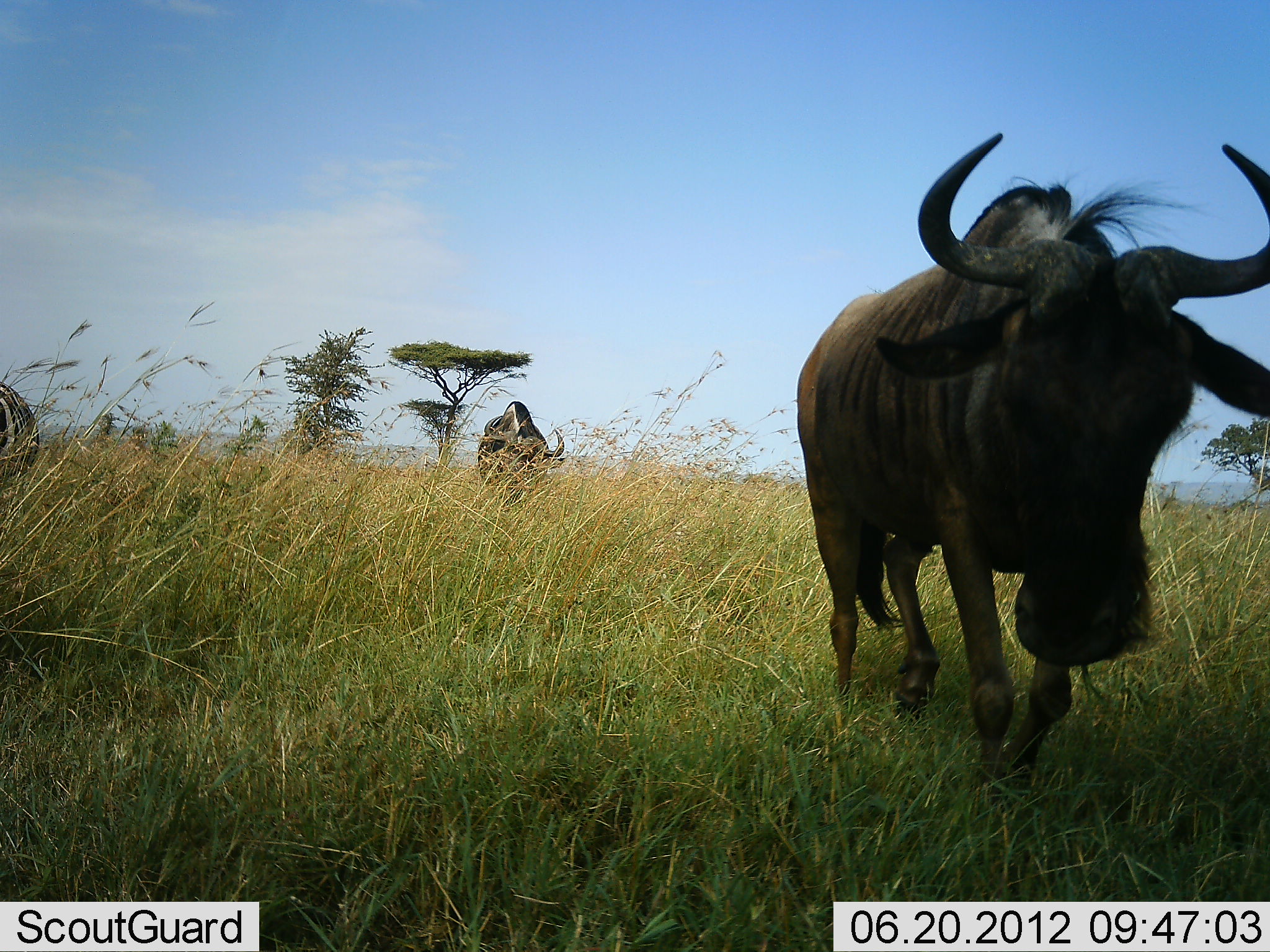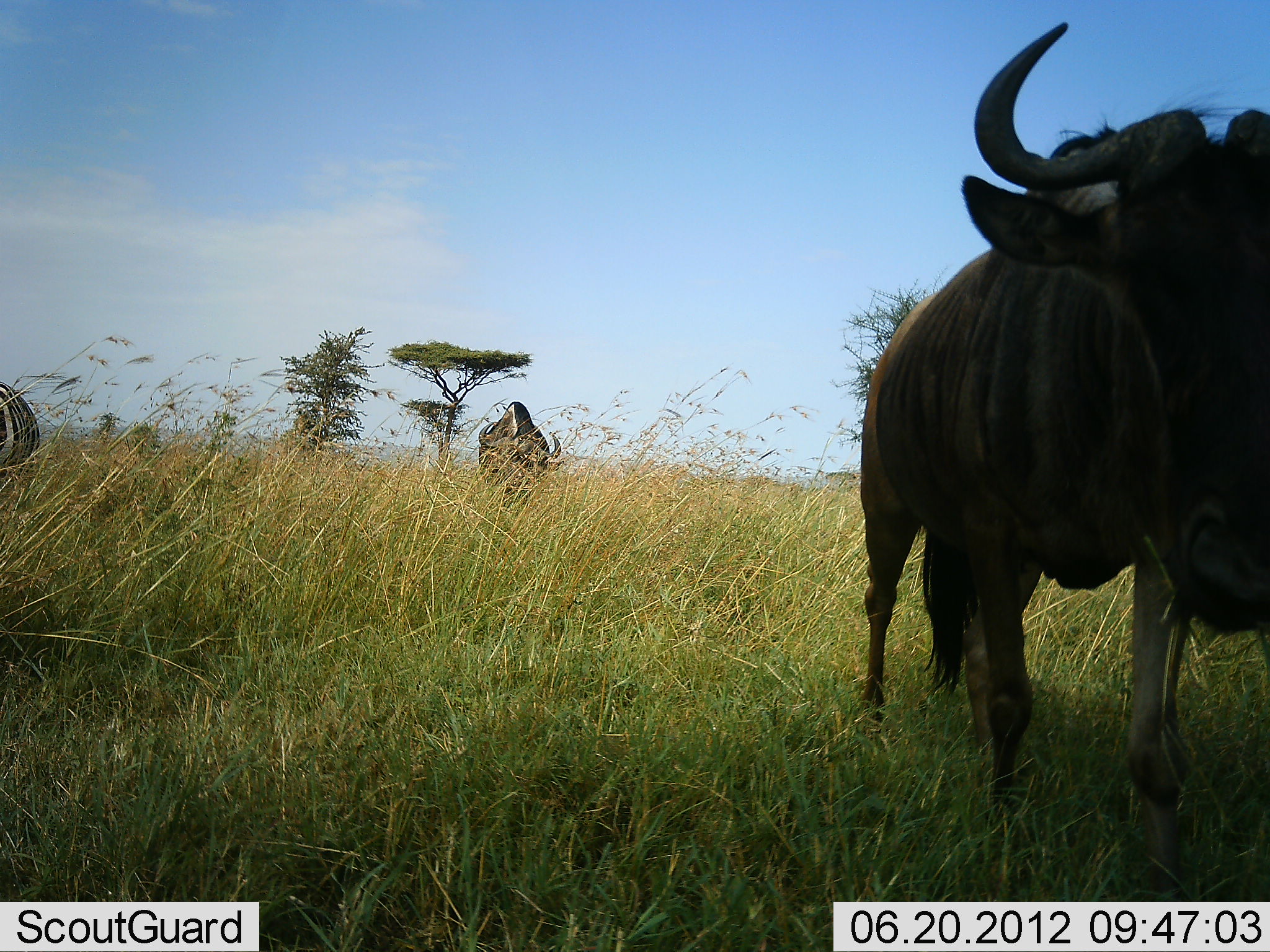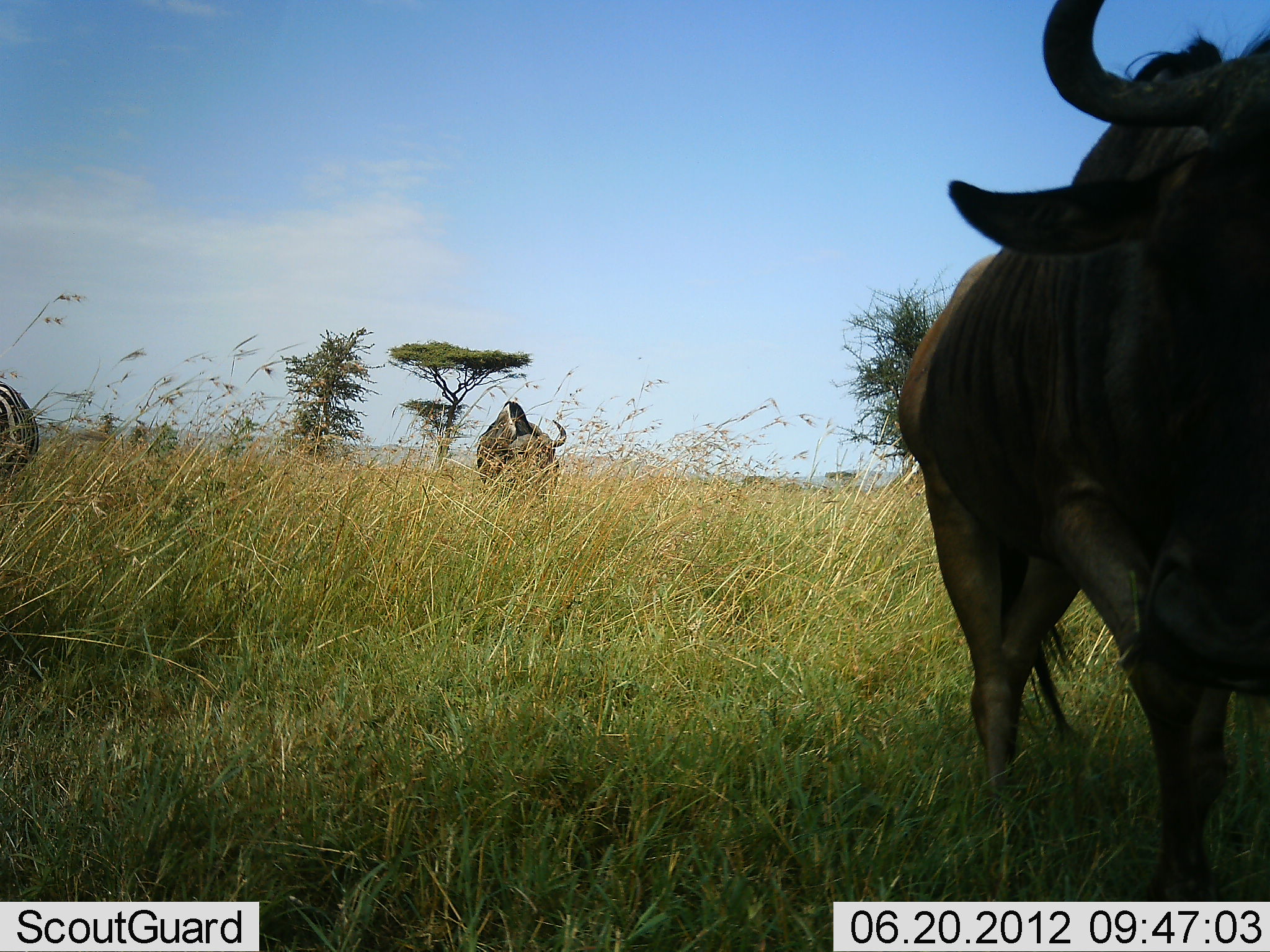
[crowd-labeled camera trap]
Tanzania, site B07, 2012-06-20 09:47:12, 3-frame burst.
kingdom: Animalia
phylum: Chordata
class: Mammalia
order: Artiodactyla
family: Bovidae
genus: Connochaetes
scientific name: Connochaetes taurinus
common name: blue wildebeest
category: wildebeest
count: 2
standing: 27%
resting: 9%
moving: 91%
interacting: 0%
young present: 0%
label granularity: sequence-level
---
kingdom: Animalia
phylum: Chordata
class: Mammalia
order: Perissodactyla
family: Equidae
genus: Equus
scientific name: Equus quagga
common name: plains zebra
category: zebra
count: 1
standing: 70%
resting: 0%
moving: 0%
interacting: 0%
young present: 0%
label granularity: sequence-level